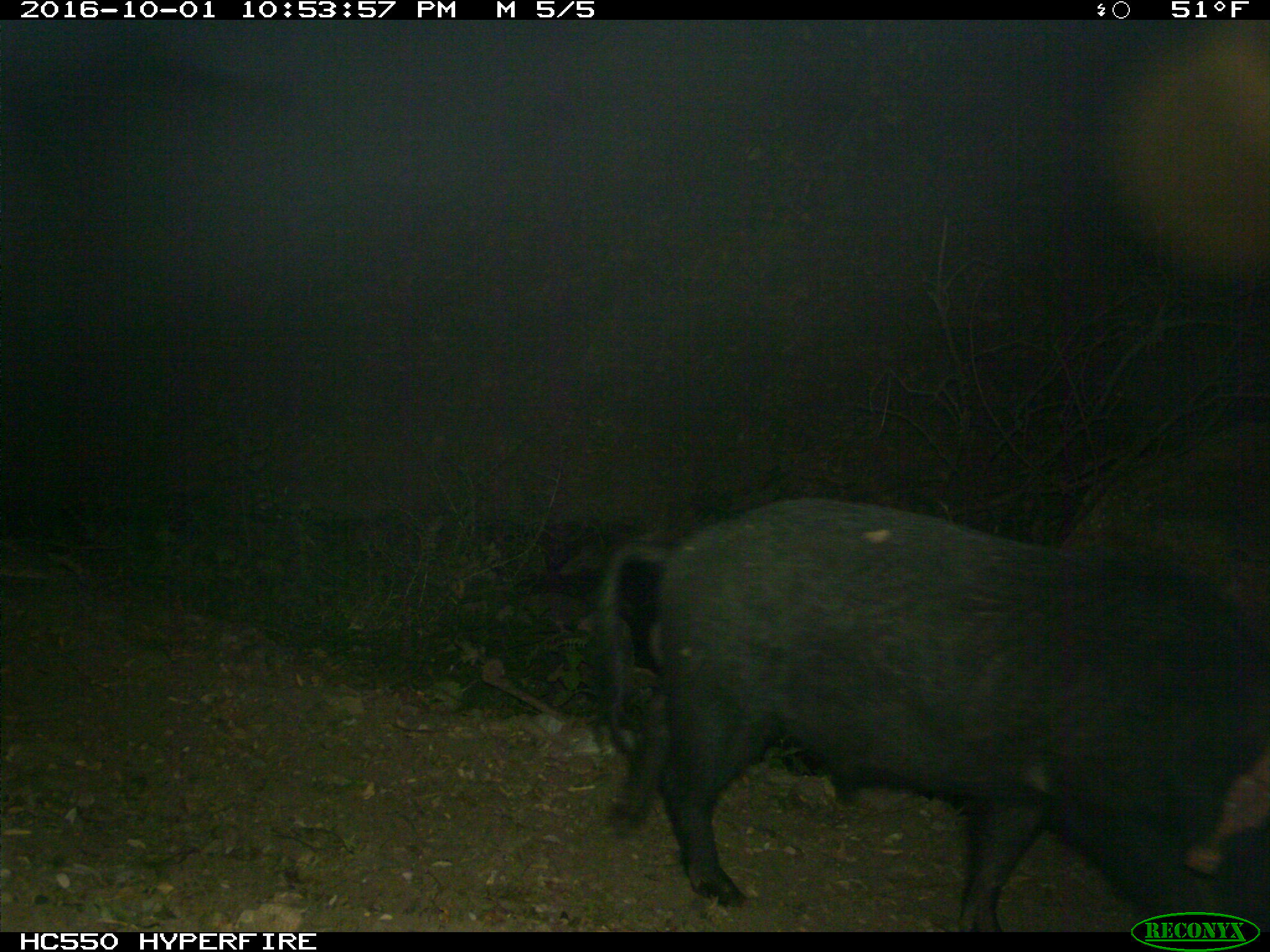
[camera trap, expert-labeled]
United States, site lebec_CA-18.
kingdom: Animalia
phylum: Chordata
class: Mammalia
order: Artiodactyla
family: Suidae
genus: Sus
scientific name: Sus scrofa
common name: wild boar